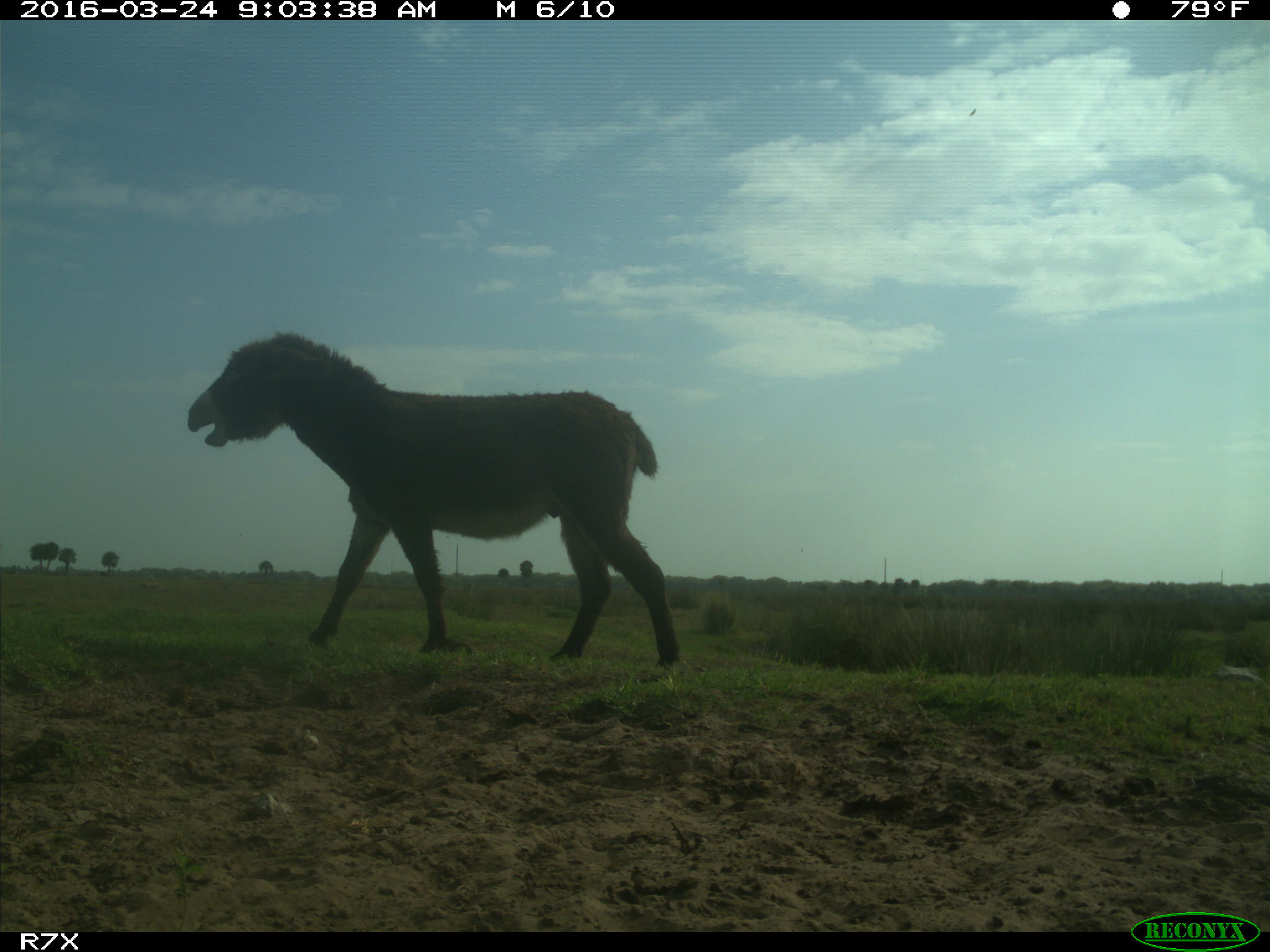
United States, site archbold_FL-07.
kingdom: Animalia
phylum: Chordata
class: Mammalia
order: Perissodactyla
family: Equidae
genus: Equus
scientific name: Equus africanus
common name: african wild ass